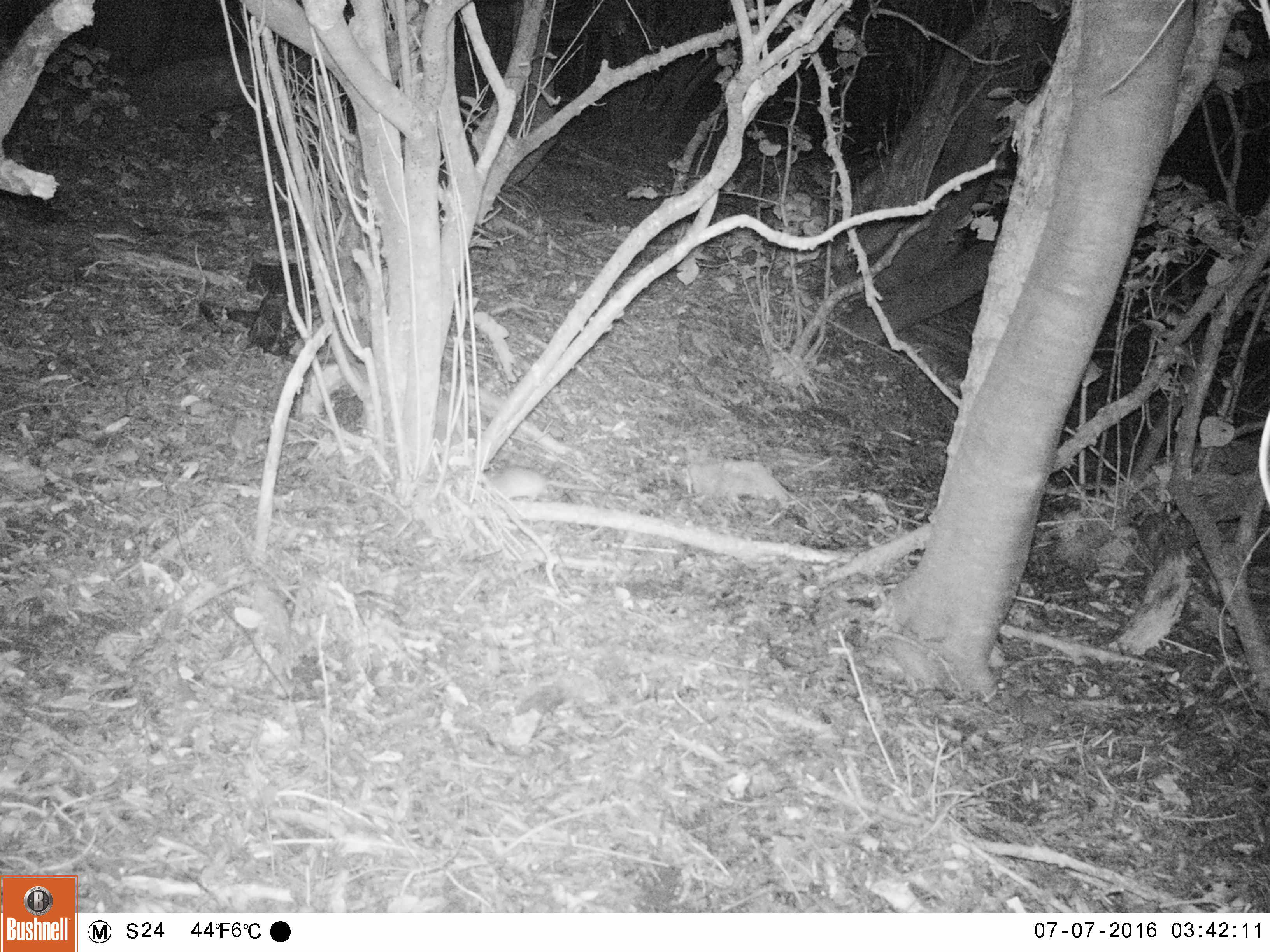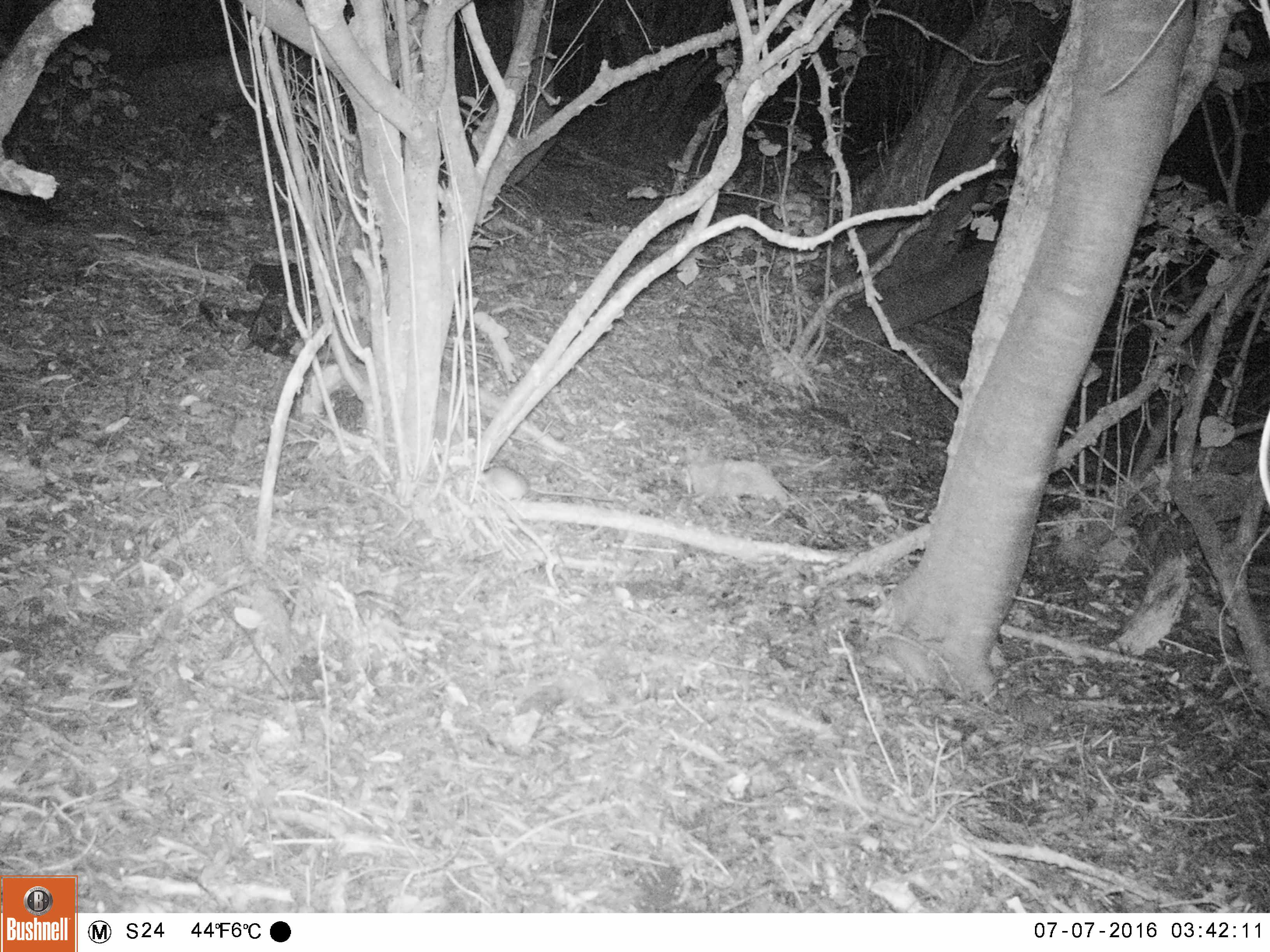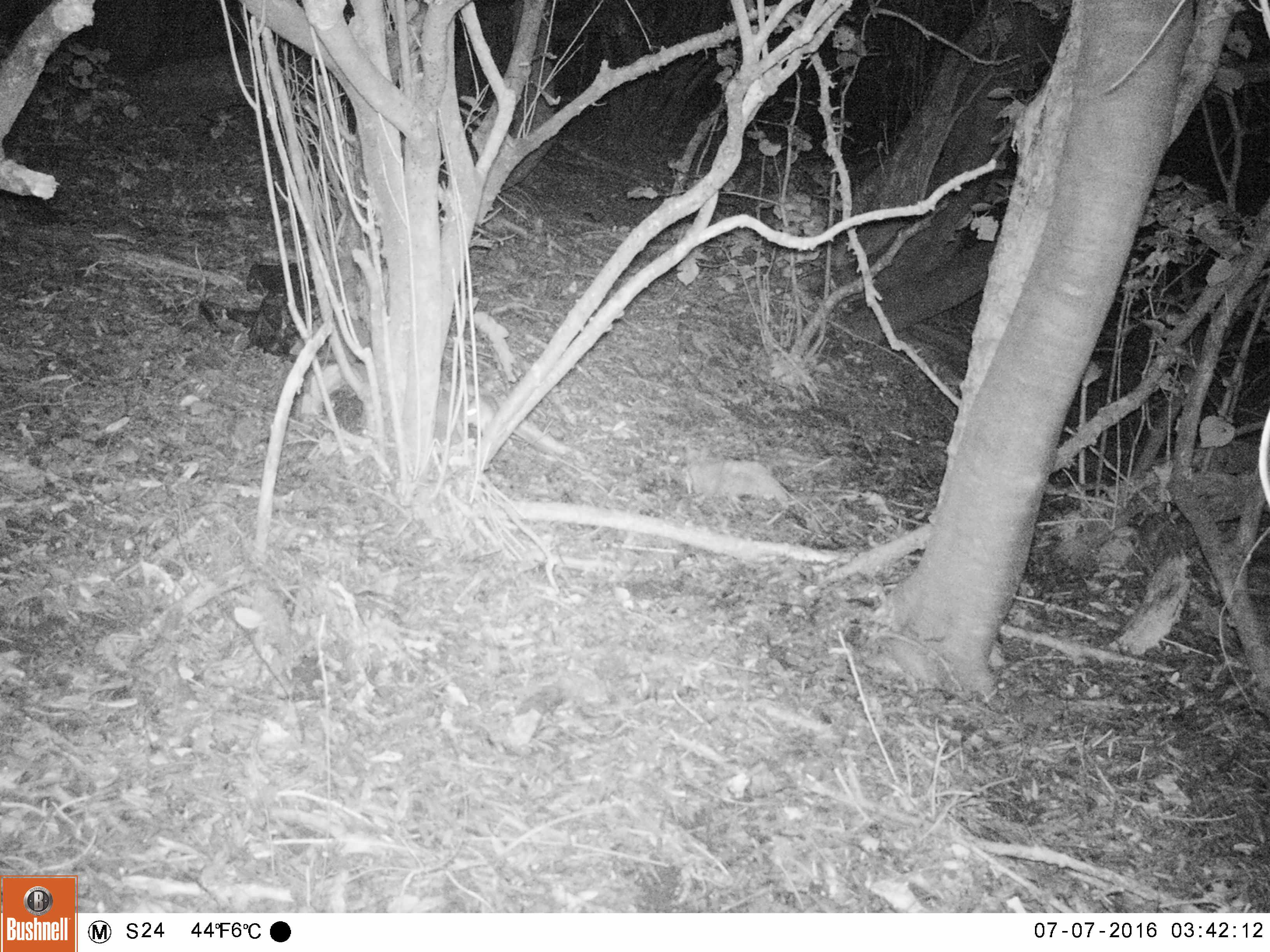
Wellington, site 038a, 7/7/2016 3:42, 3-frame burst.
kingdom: Animalia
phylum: Chordata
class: Mammalia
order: Rodentia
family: Muridae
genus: Rattus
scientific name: Rattus rattus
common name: ship rat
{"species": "ship rat (Rattus rattus)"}